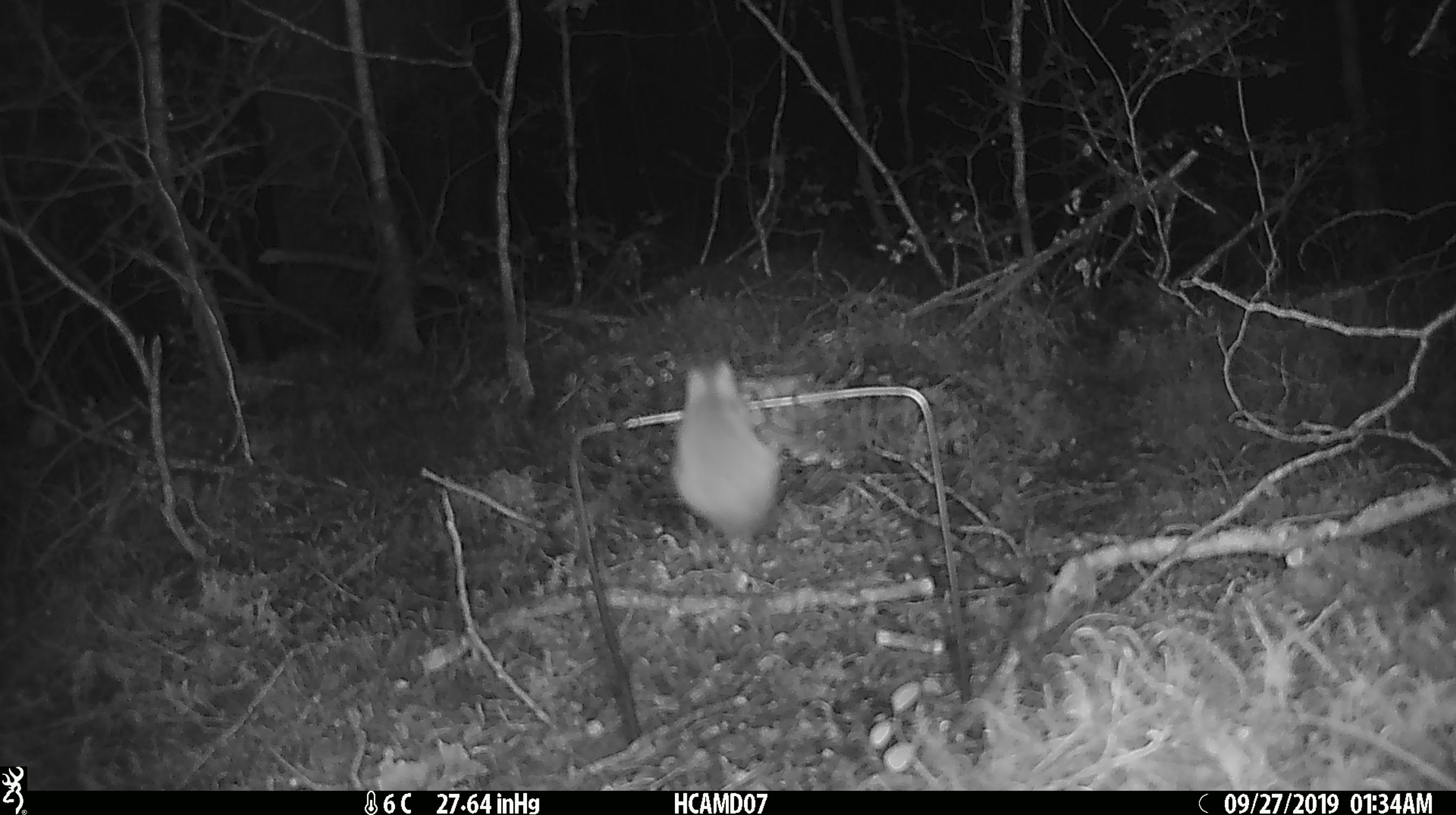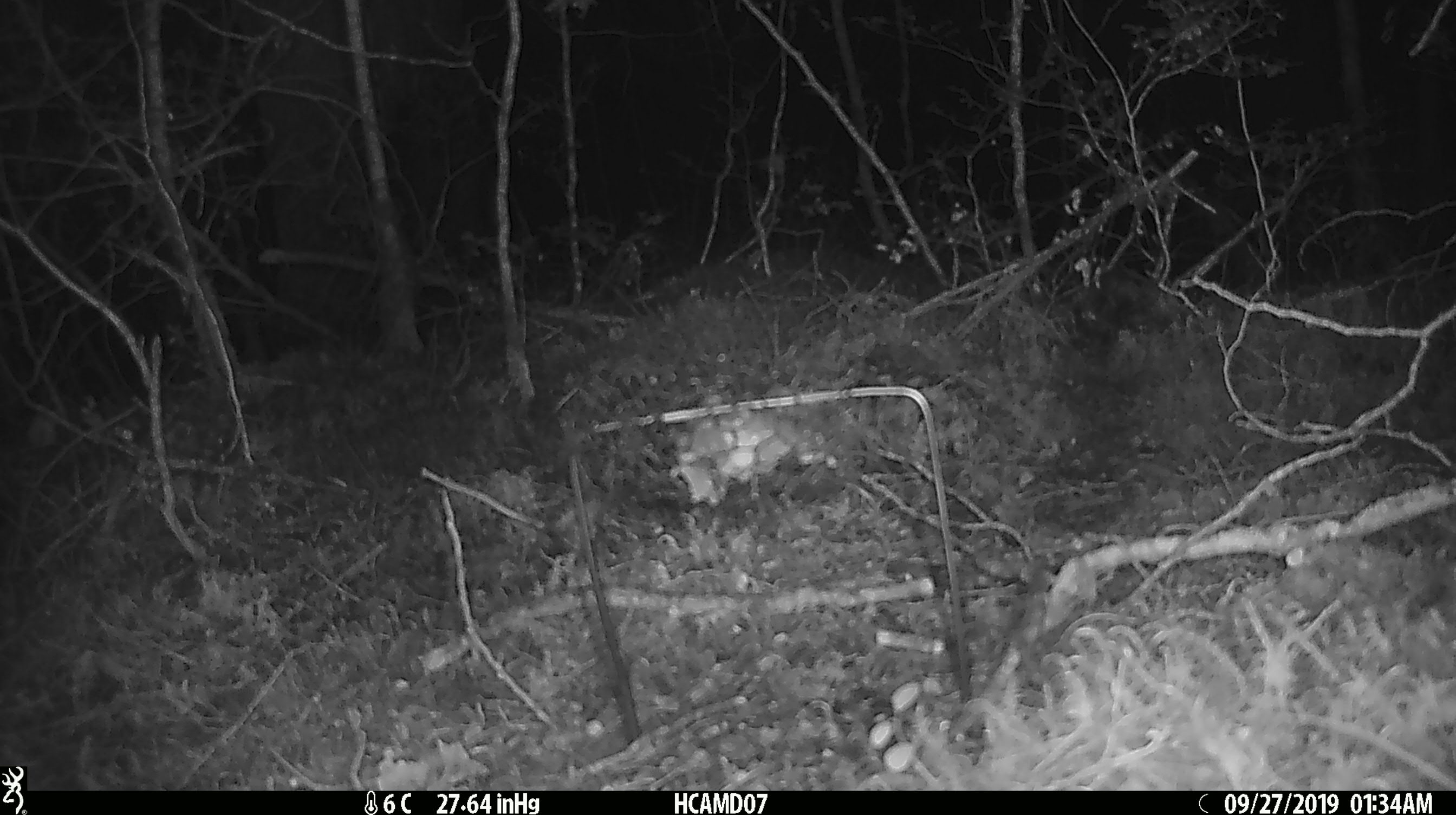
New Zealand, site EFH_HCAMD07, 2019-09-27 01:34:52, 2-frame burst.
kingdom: Animalia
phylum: Chordata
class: Mammalia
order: Rodentia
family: Muridae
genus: Mus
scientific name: Mus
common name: mouse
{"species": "mouse (Mus)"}